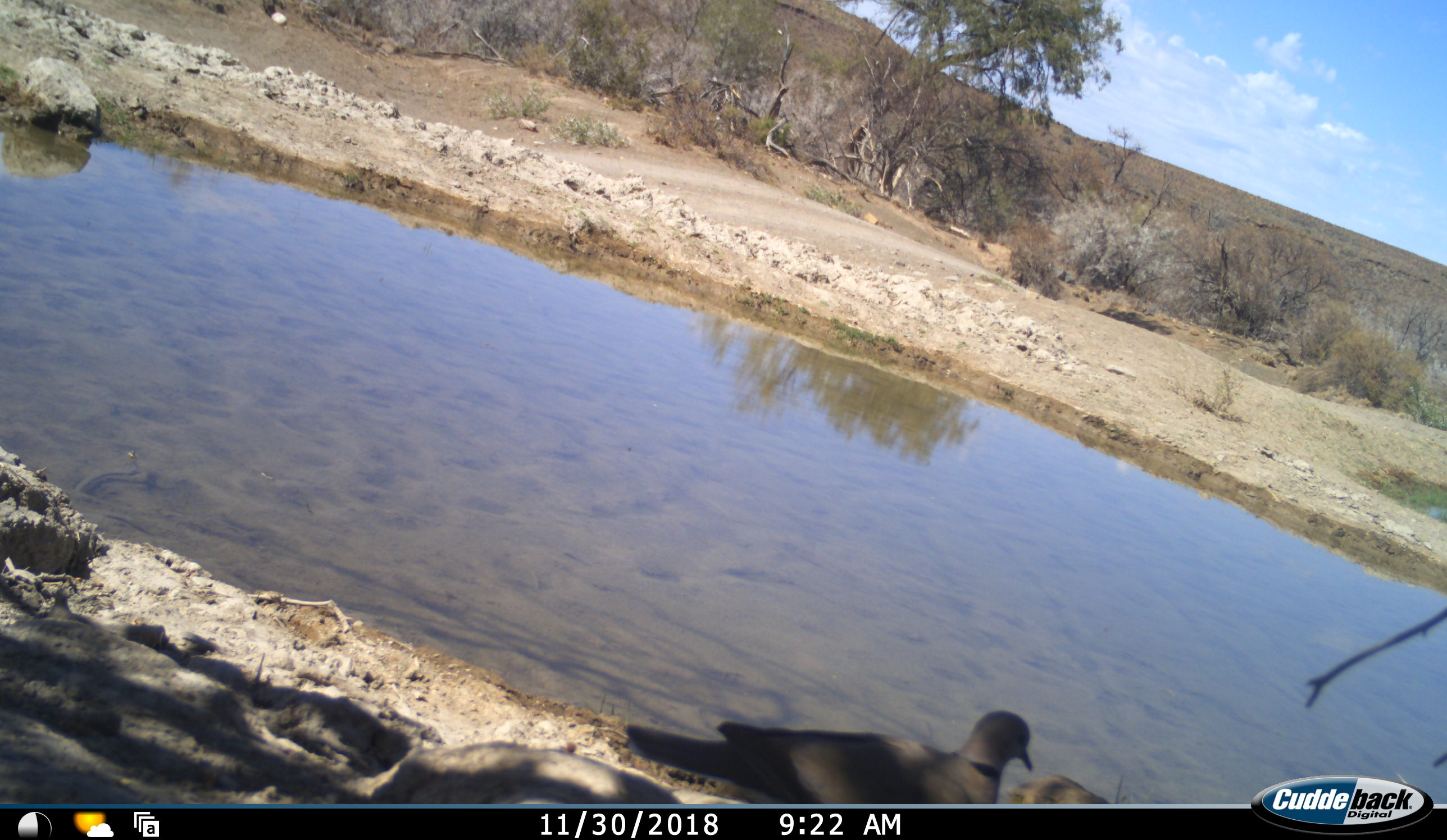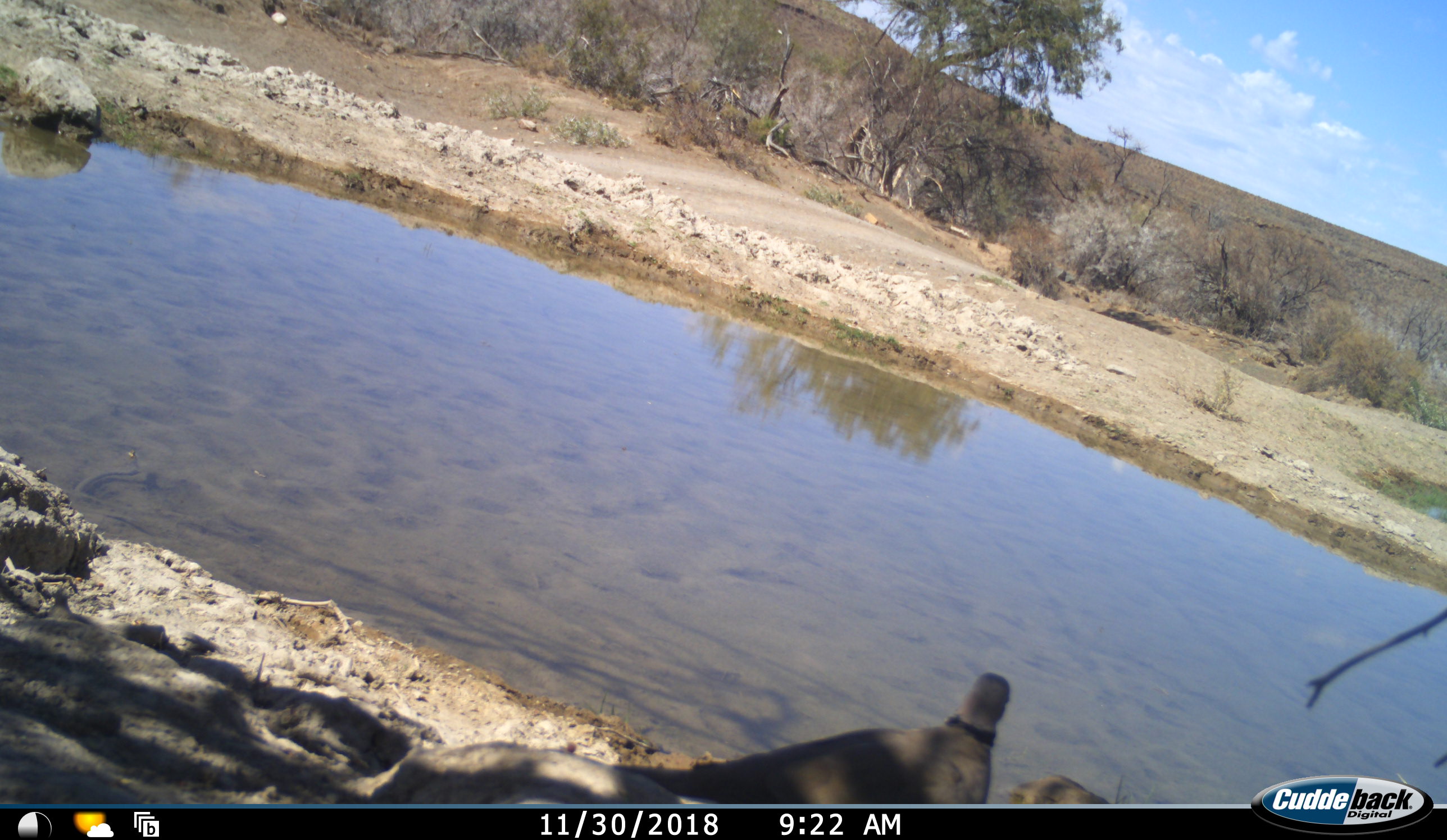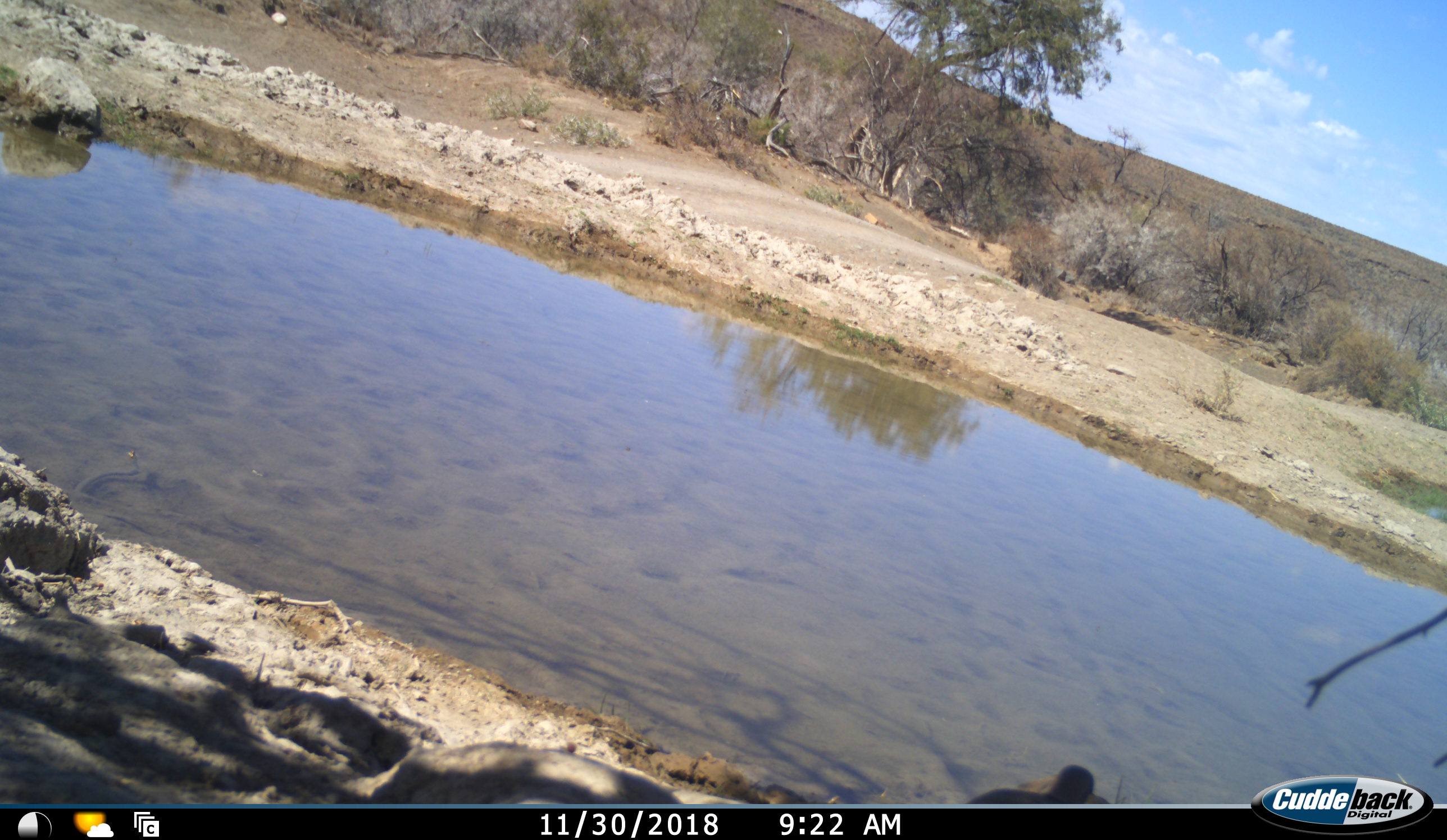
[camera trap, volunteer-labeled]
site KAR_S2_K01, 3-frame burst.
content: unidentified animal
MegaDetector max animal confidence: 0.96